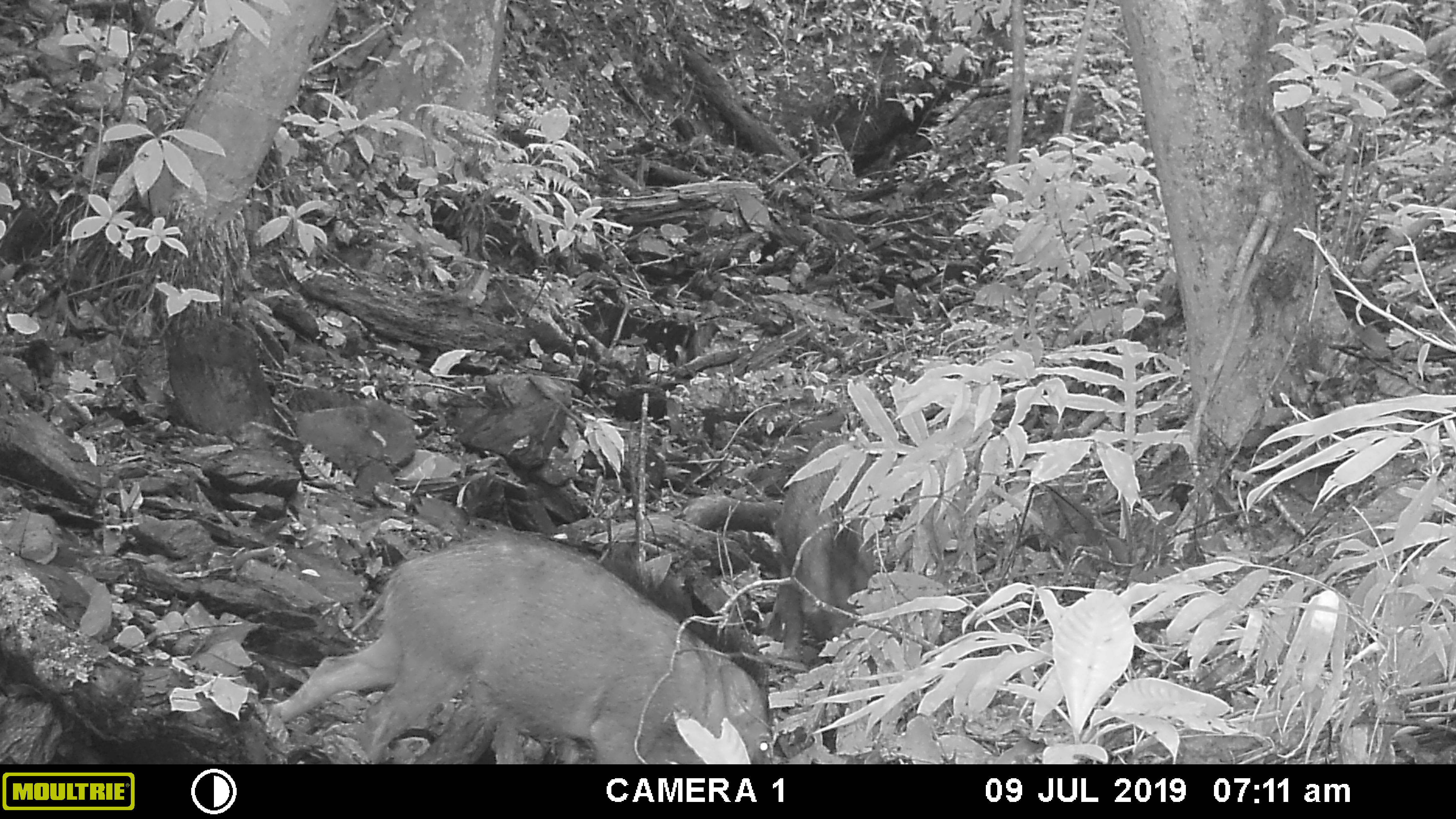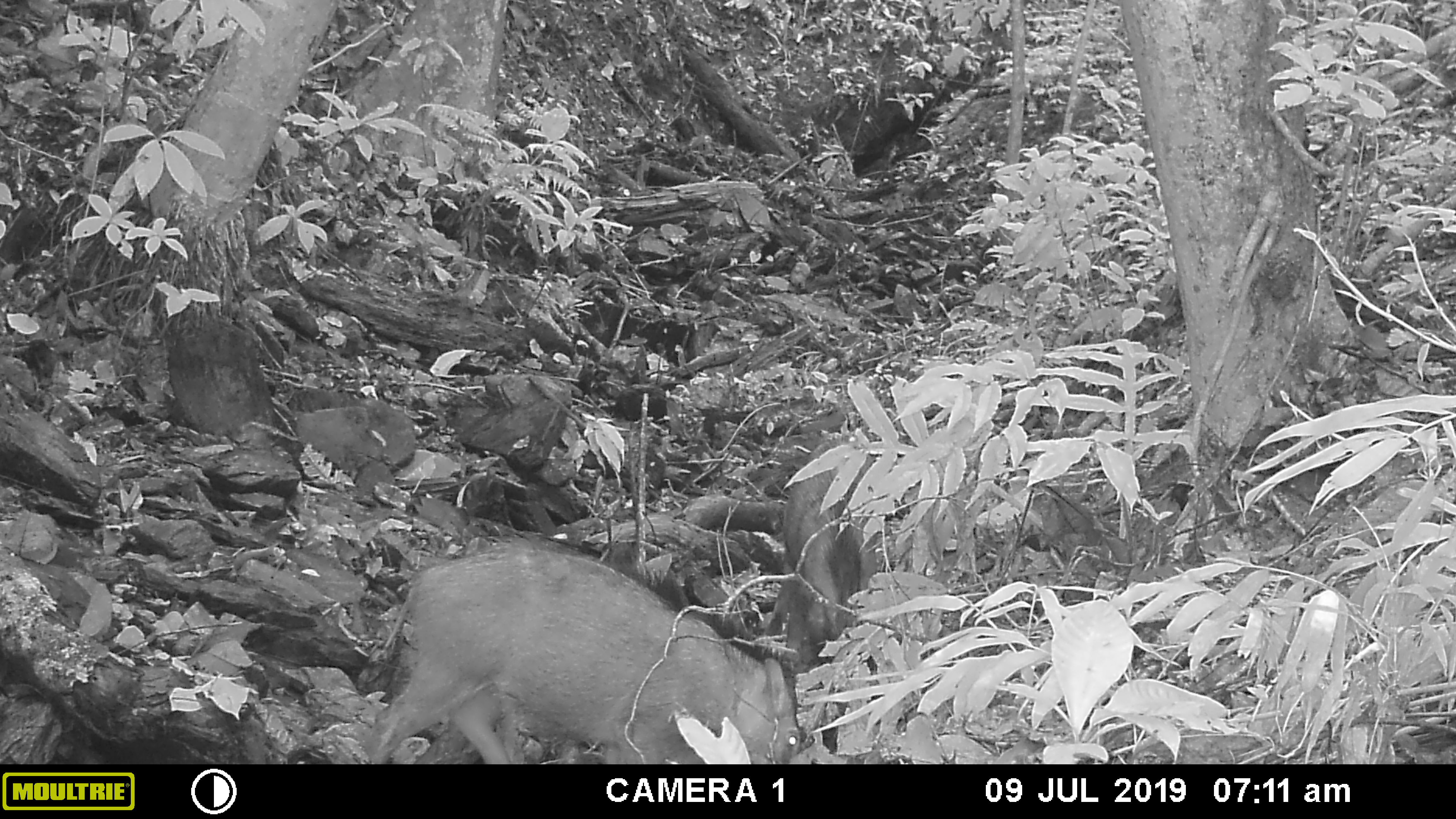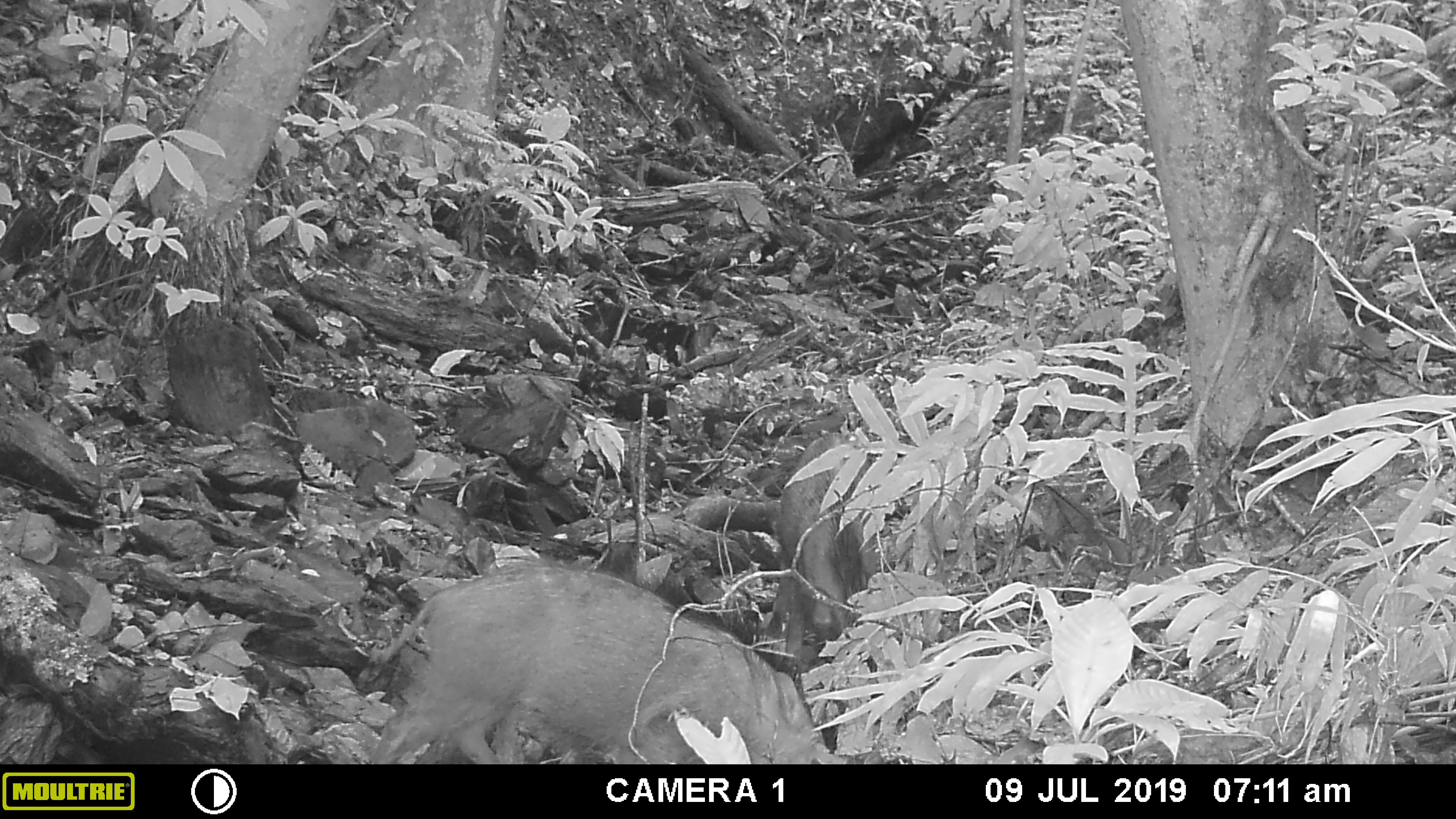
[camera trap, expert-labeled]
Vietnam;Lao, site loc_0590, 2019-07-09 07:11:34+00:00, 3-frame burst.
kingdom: Animalia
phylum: Chordata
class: Mammalia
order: Artiodactyla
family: Suidae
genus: Sus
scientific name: Sus scrofa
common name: eurasian wild pig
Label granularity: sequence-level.